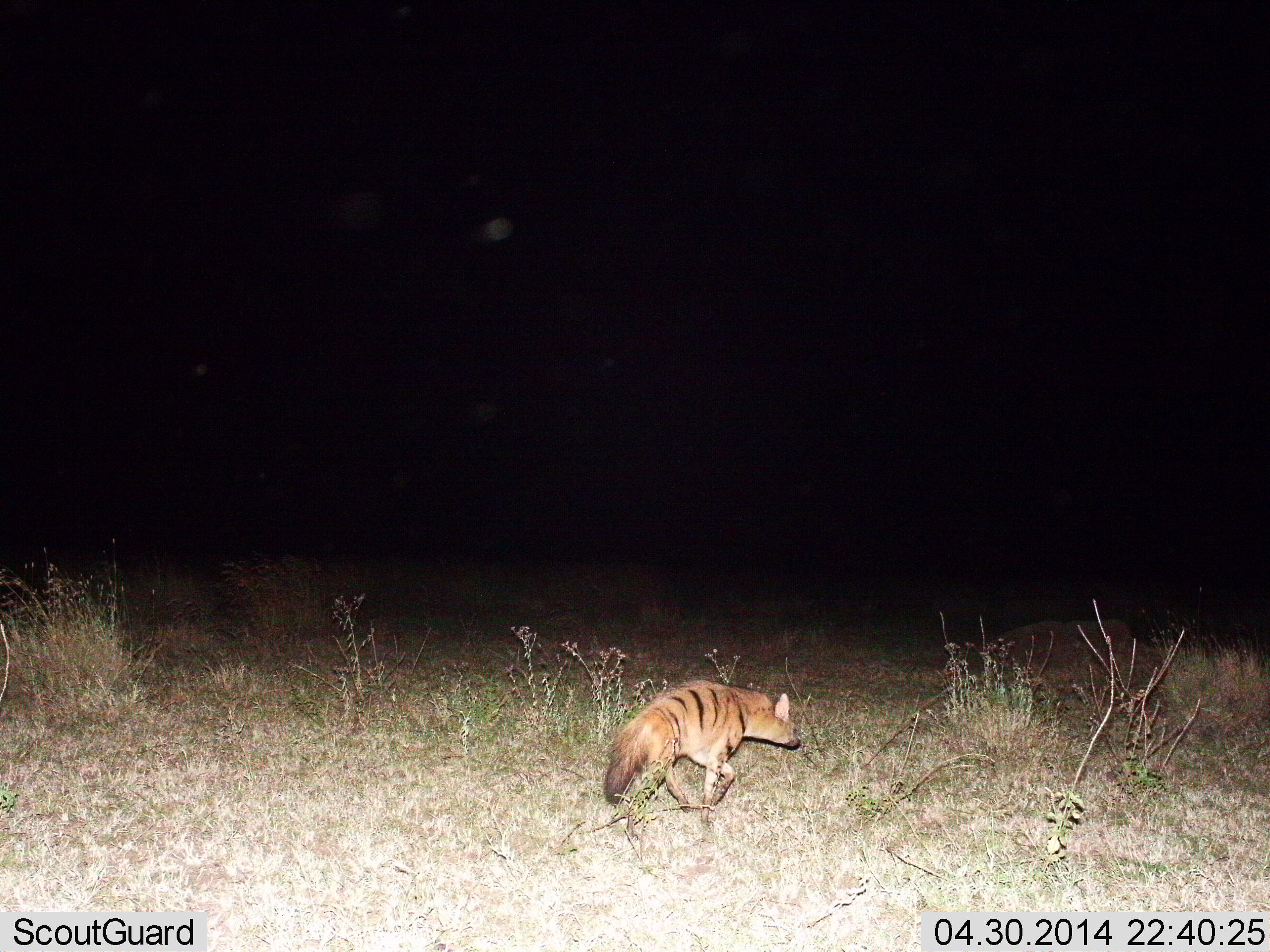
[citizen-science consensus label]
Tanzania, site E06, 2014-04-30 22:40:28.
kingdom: Animalia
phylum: Chordata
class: Mammalia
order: Carnivora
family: Hyaenidae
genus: Proteles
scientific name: Proteles cristatus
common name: aardwolf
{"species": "aardwolf (Proteles cristatus)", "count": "1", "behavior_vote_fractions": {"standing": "20%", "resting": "0%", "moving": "100%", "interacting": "0%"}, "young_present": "0%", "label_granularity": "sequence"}